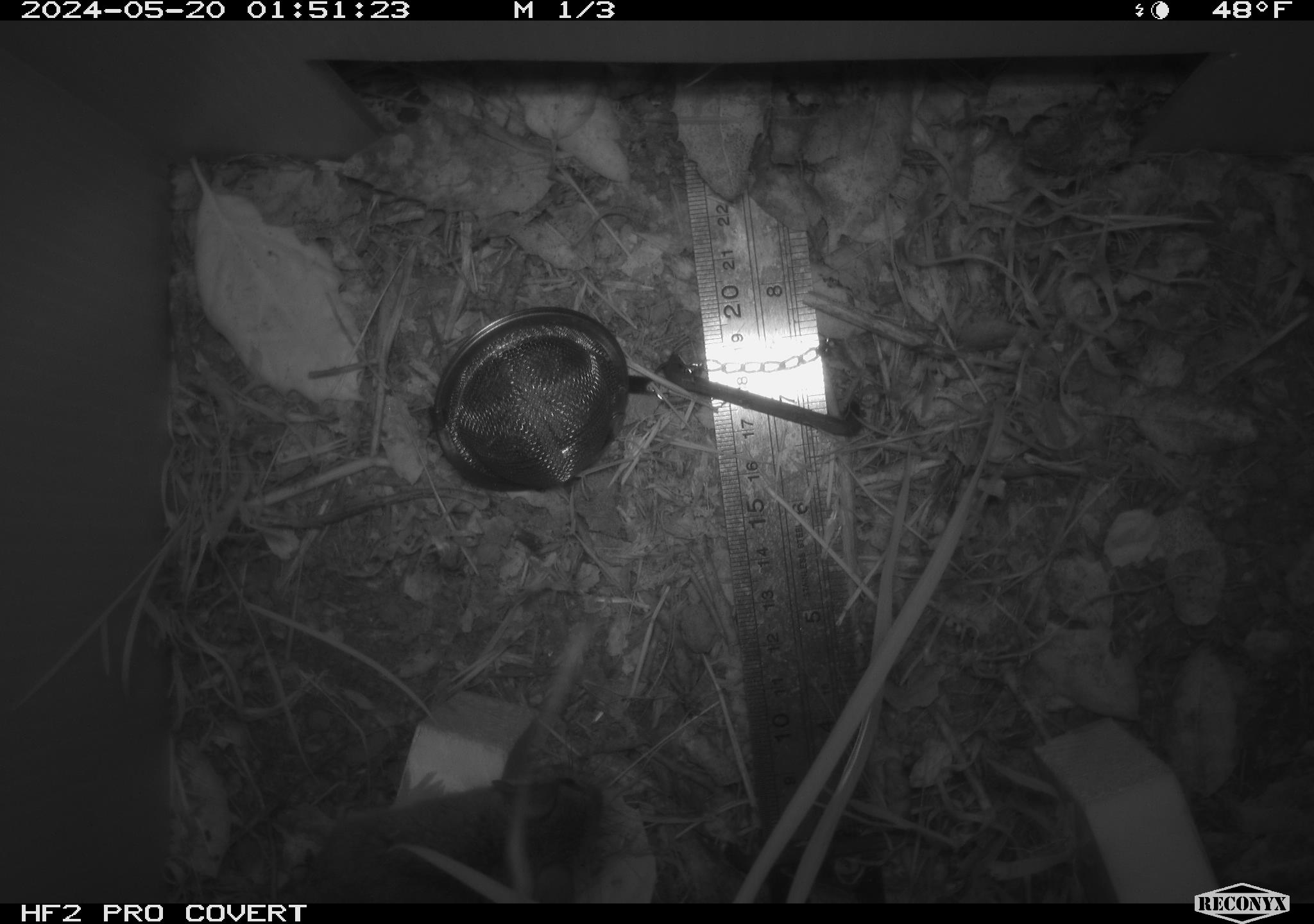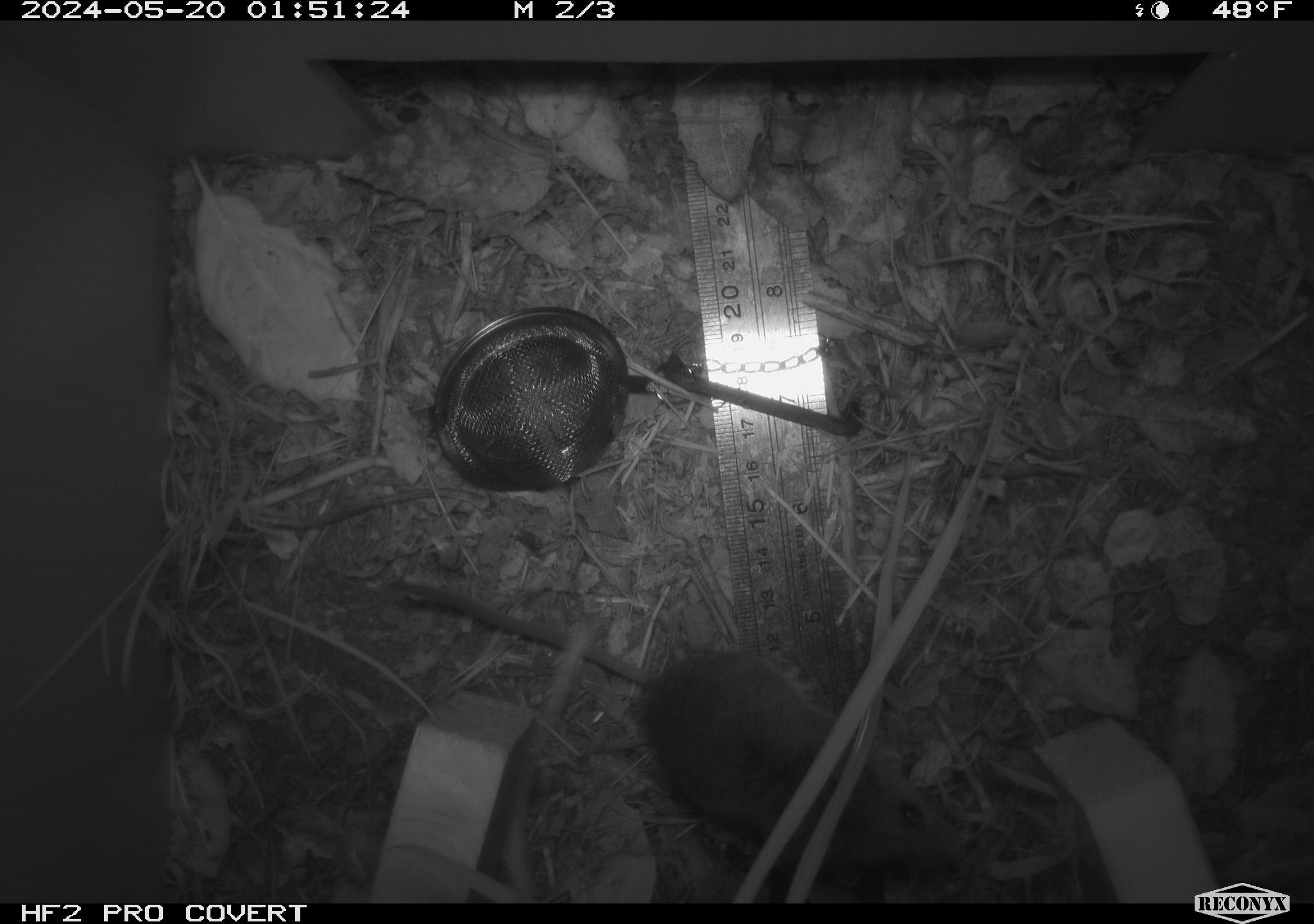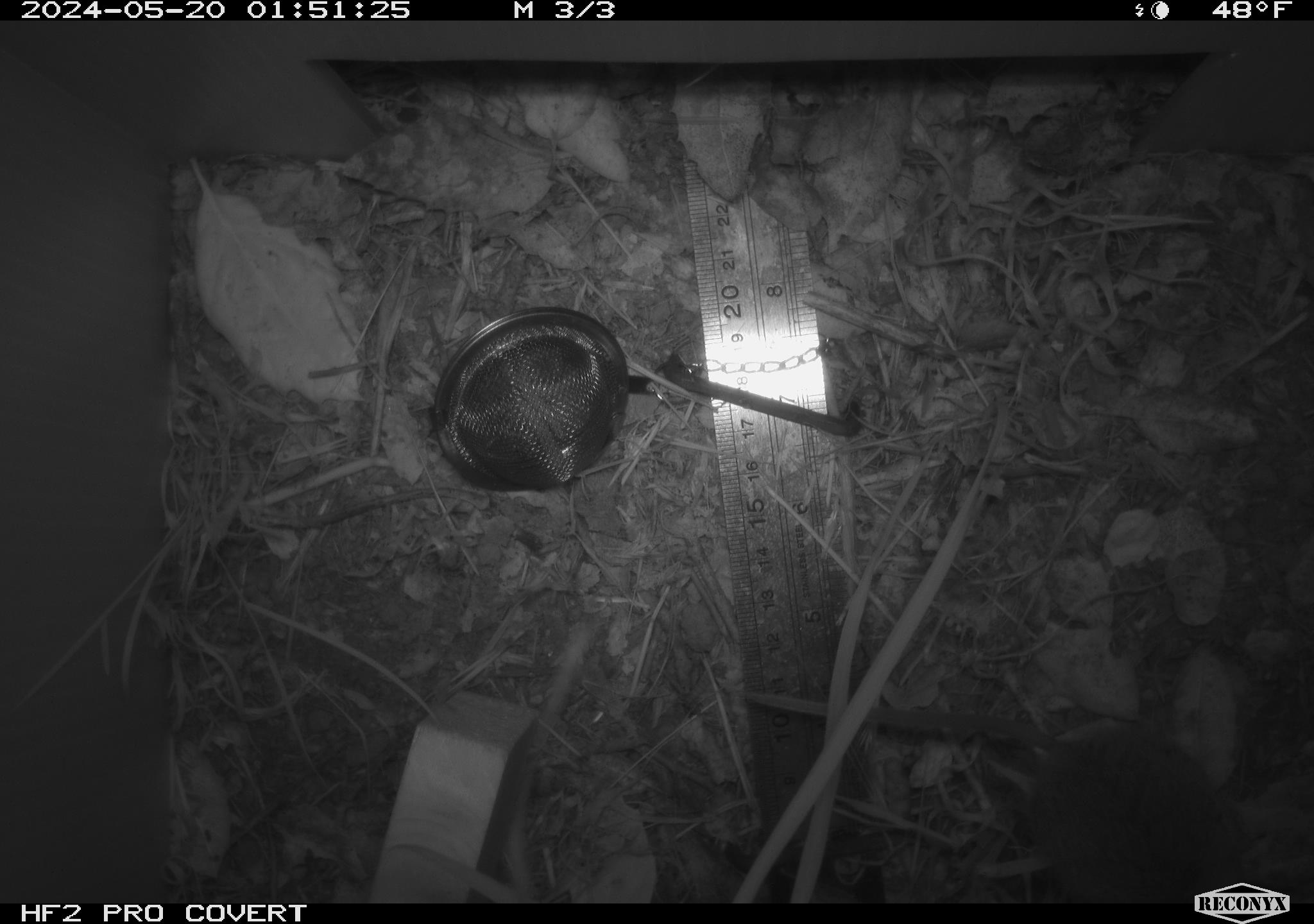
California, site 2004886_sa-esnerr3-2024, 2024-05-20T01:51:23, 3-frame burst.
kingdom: Animalia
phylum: Chordata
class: Mammalia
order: Rodentia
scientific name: Rodentia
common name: rodent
Rodent (Rodentia).